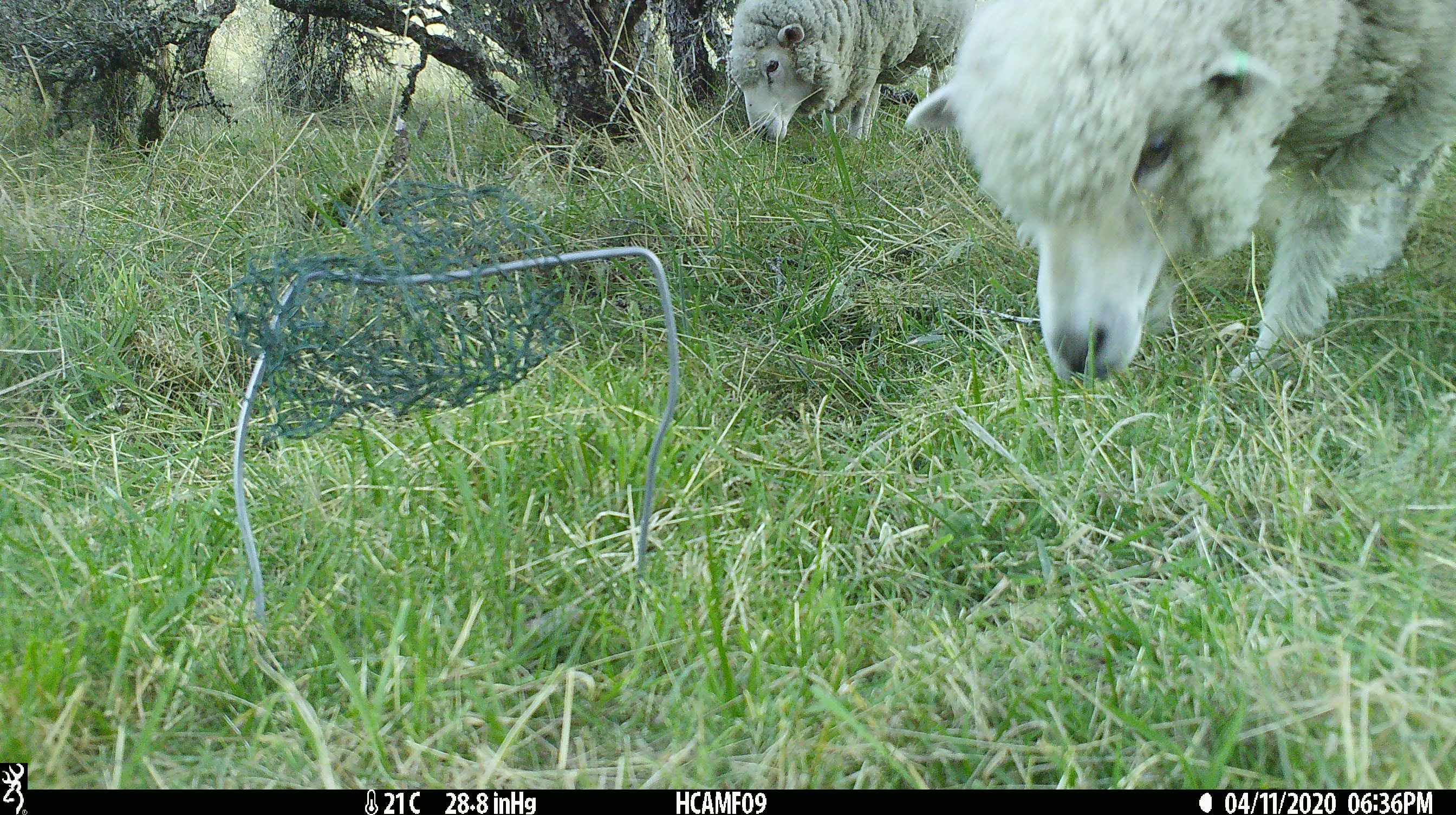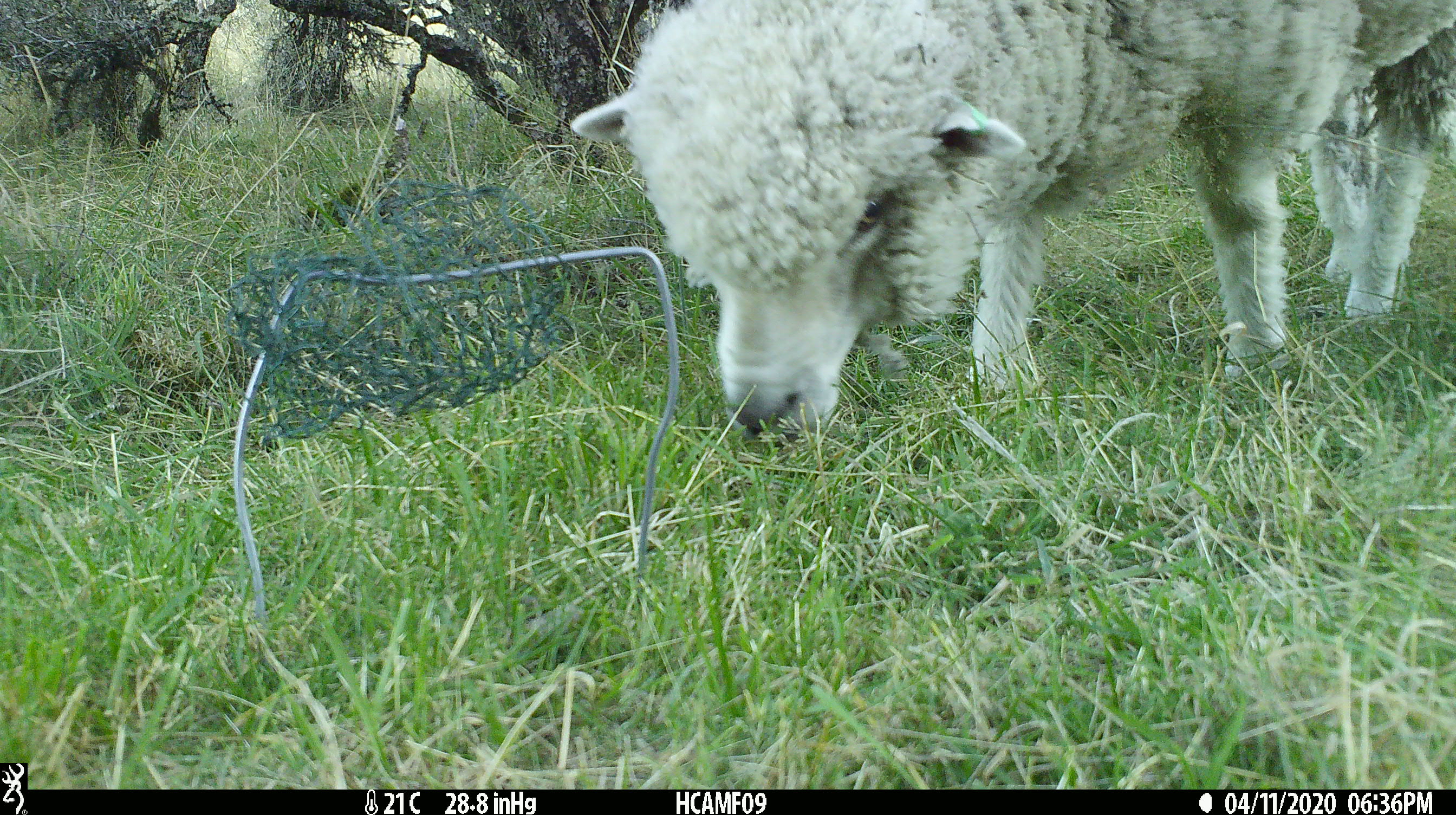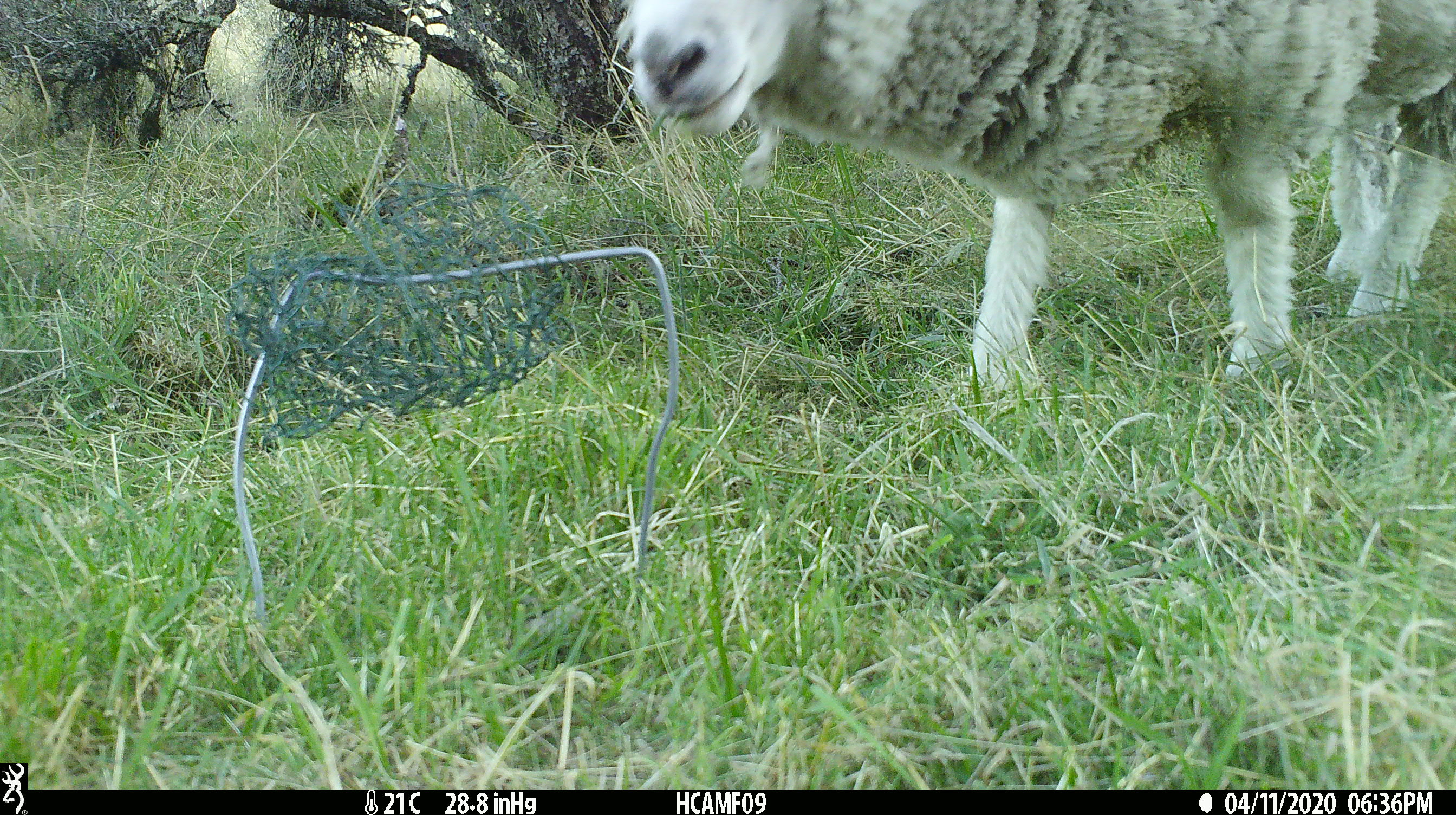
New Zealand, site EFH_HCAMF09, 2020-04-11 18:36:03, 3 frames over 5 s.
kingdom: Animalia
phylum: Chordata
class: Mammalia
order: Artiodactyla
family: Bovidae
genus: Ovis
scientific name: Ovis aries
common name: domestic sheep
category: sheep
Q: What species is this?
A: Sheep (domestic sheep) (Ovis aries).